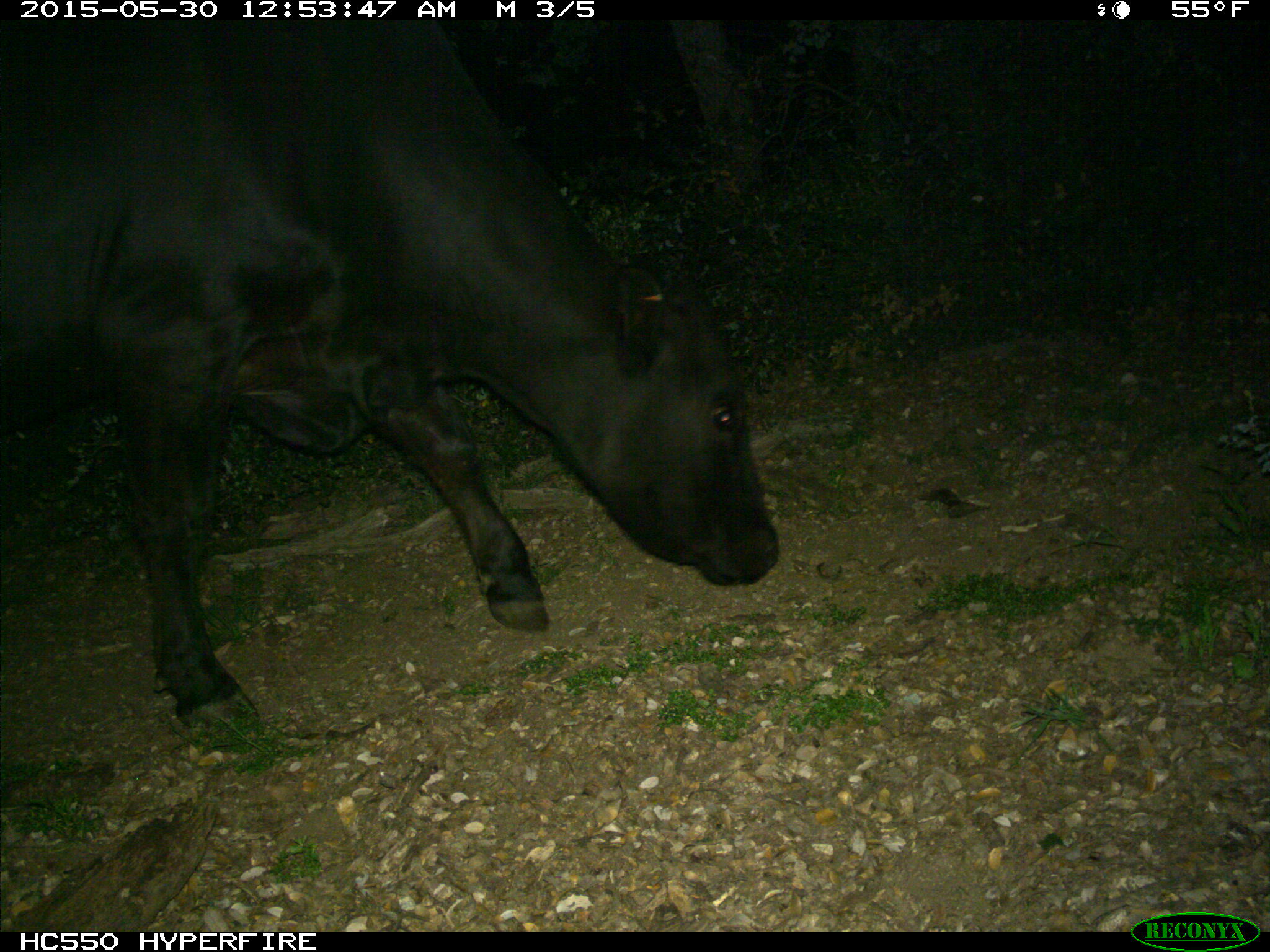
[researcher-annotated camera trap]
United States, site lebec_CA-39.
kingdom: Animalia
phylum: Chordata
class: Mammalia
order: Artiodactyla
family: Bovidae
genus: Bos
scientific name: Bos taurus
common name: domestic cow